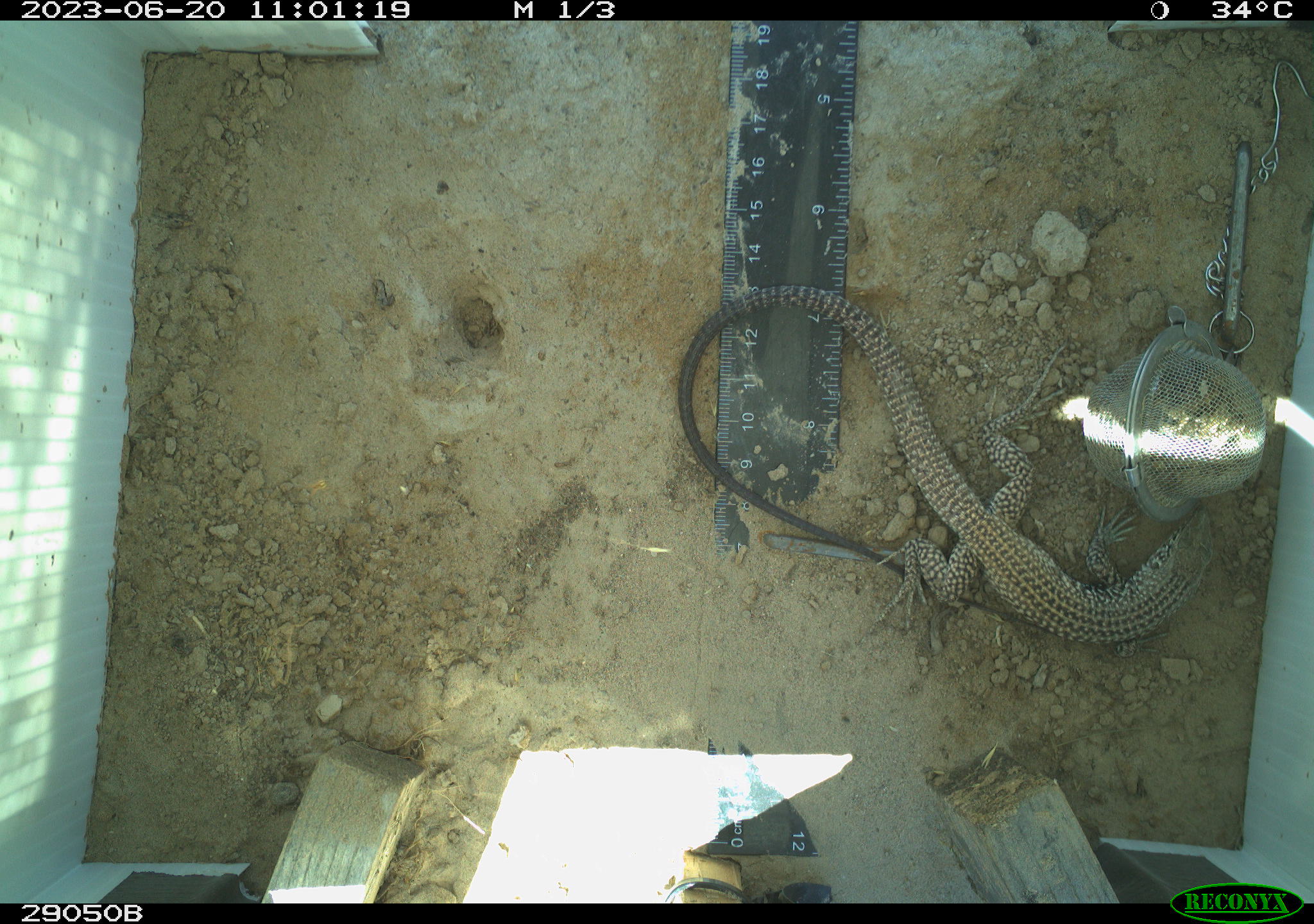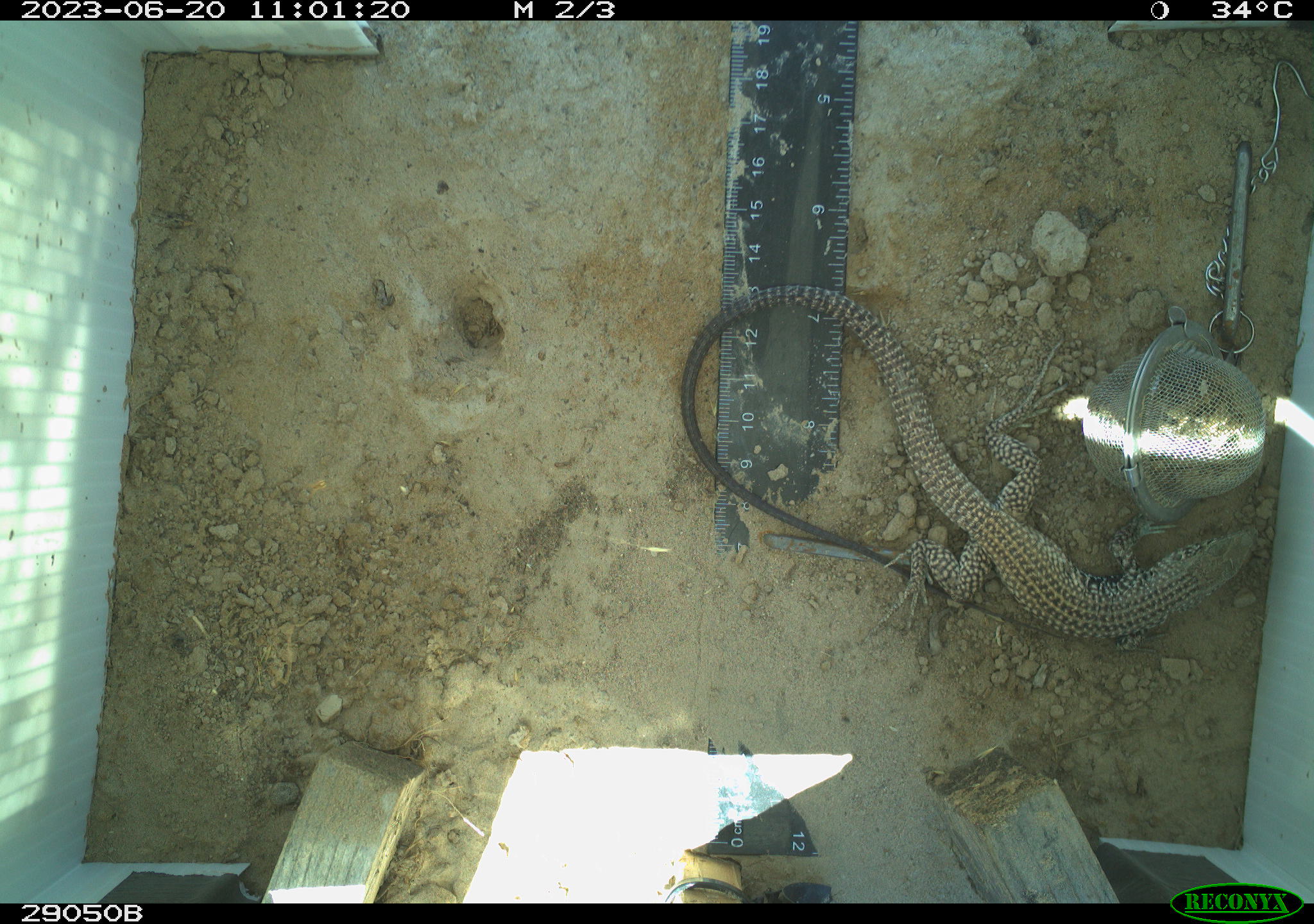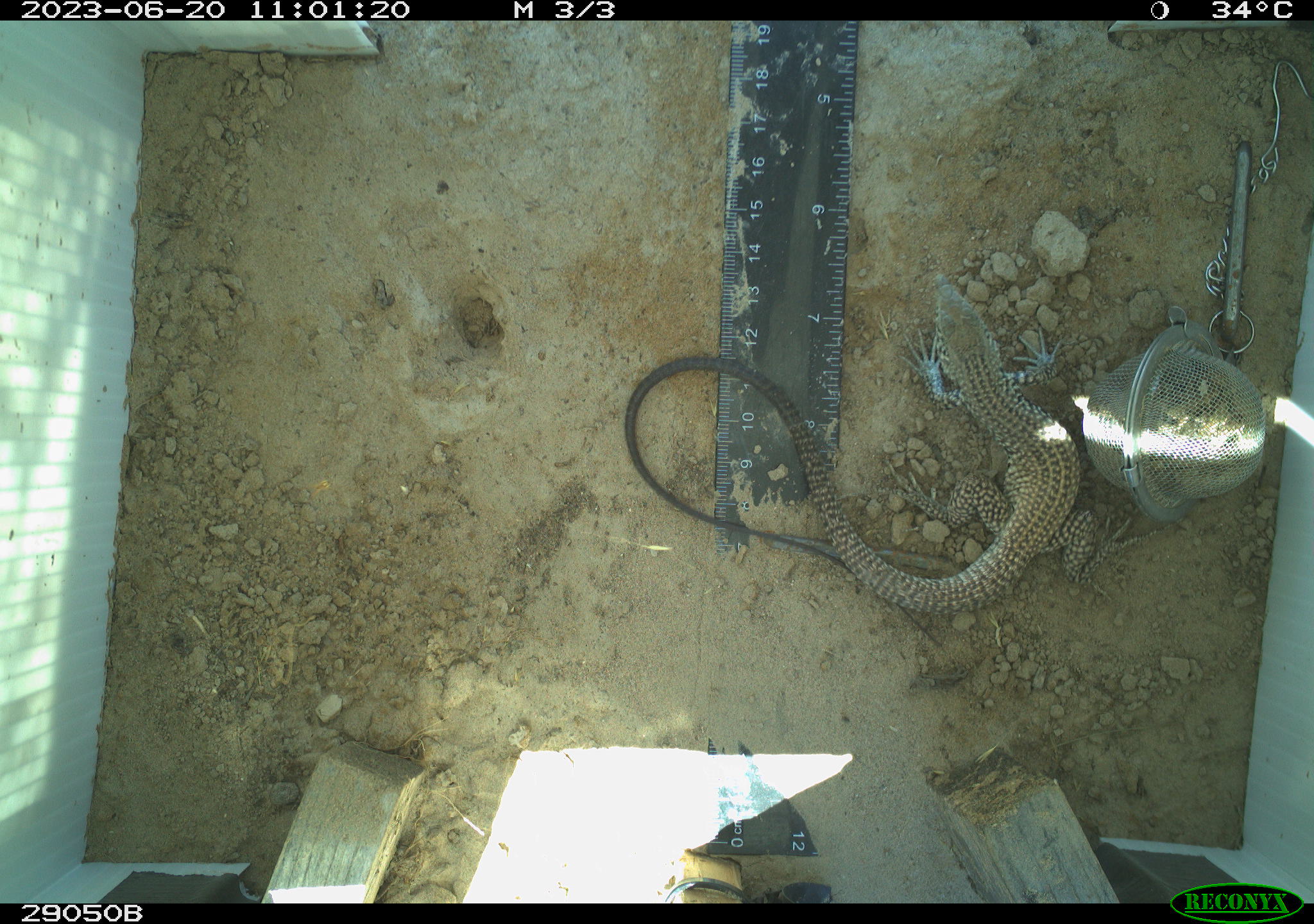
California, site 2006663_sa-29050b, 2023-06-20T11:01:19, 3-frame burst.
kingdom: Animalia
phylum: Chordata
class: Reptilia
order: Squamata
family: Teiidae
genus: Aspidoscelis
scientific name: Aspidoscelis tigris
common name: western whiptail